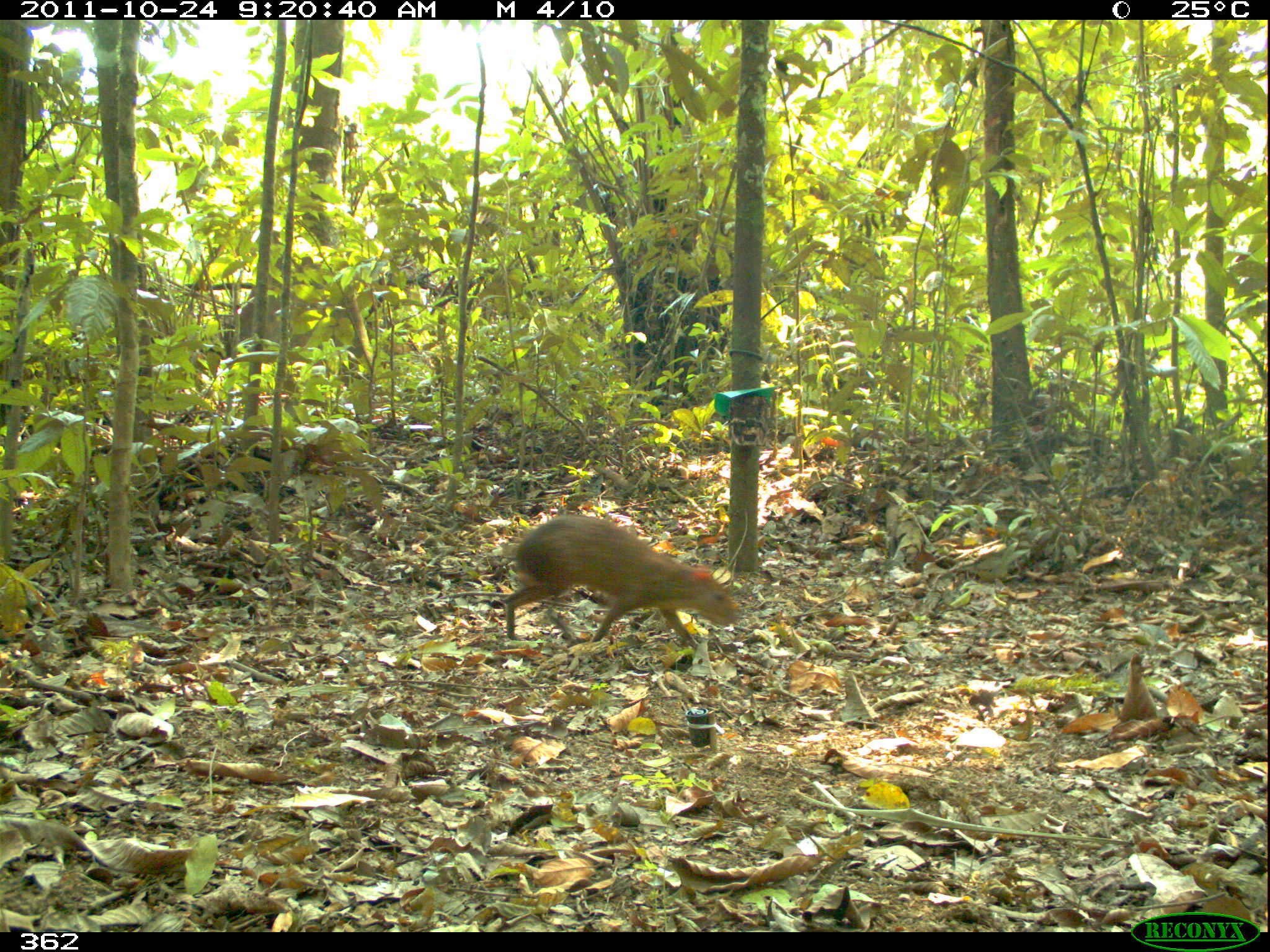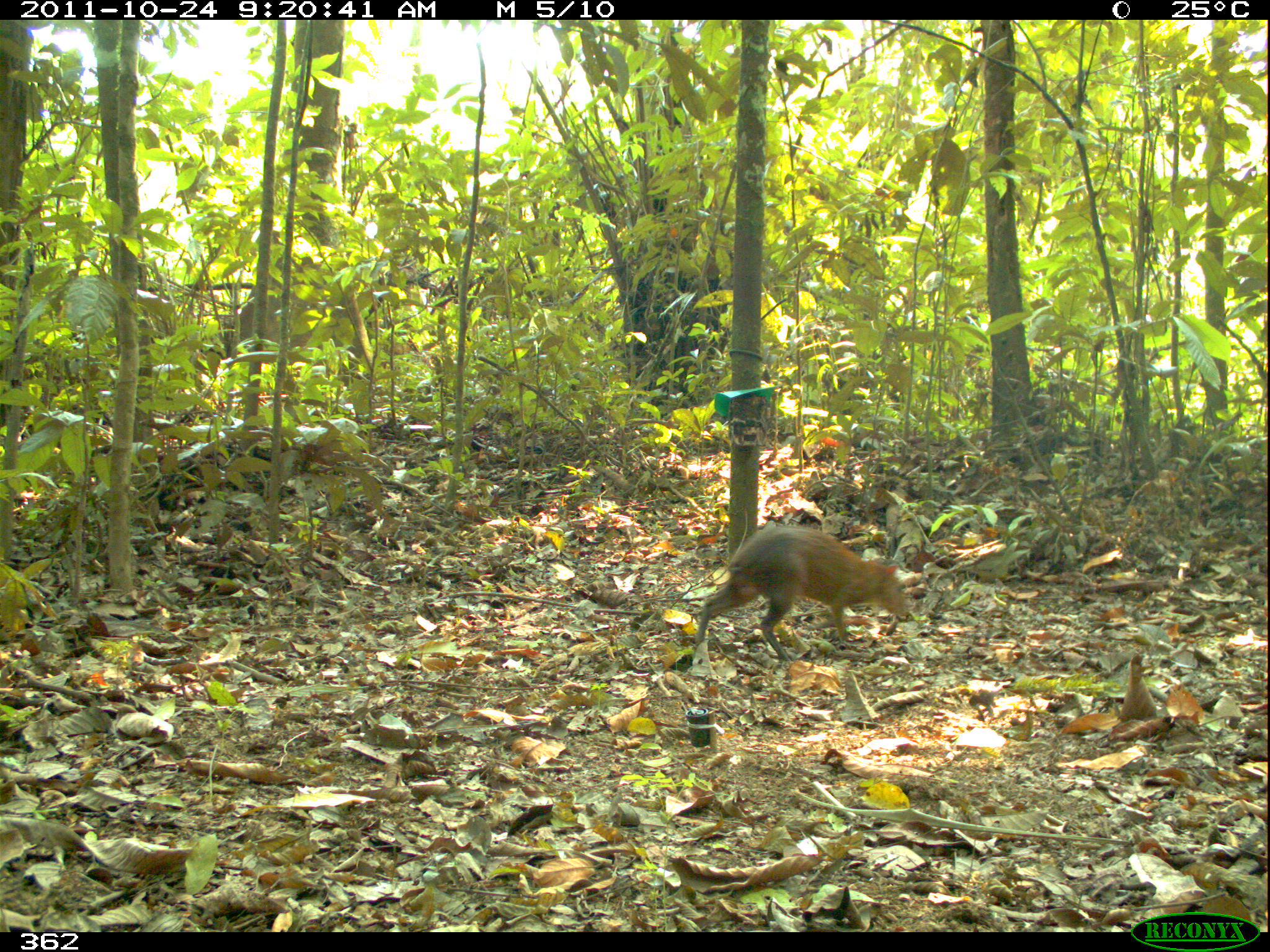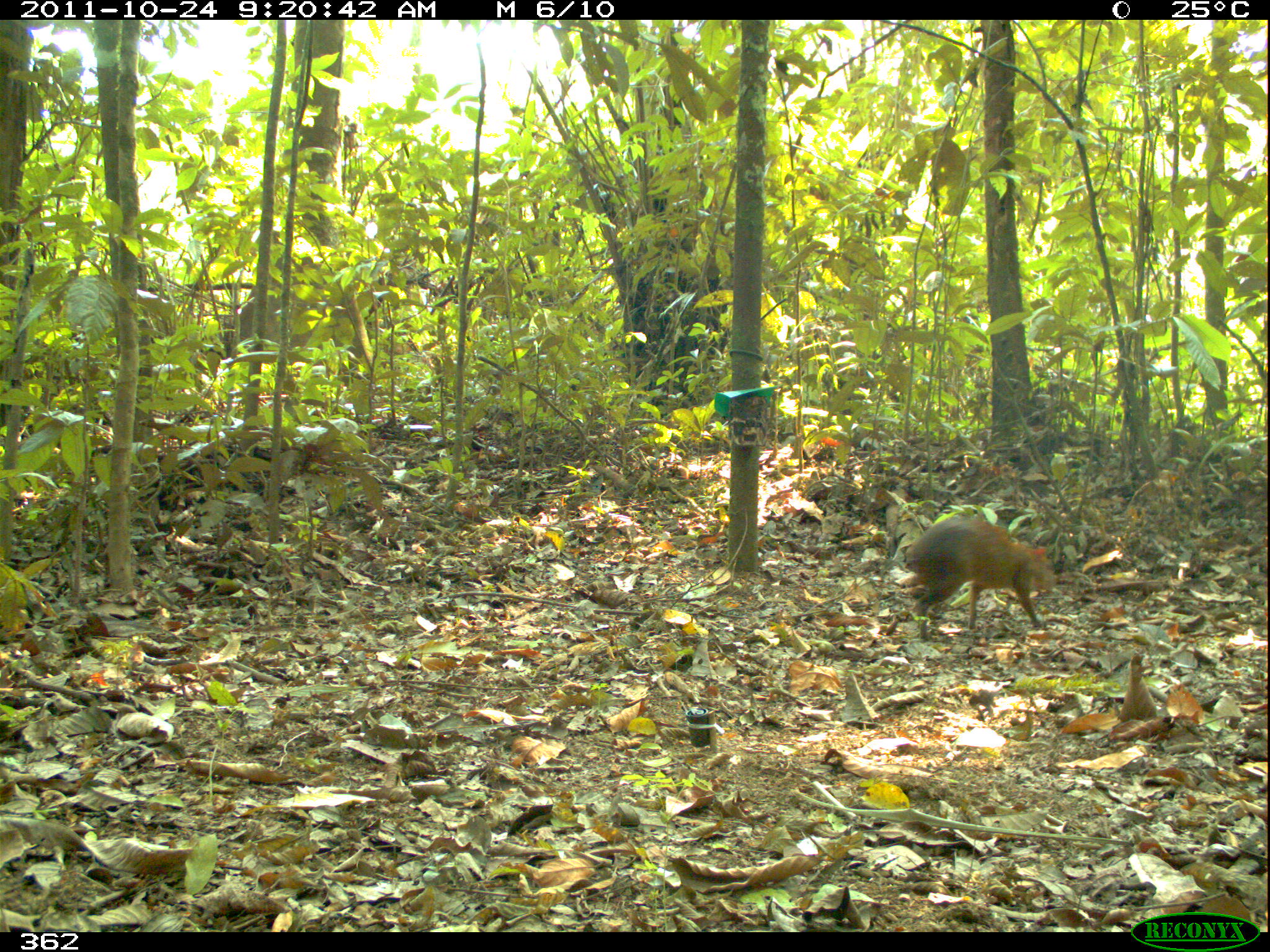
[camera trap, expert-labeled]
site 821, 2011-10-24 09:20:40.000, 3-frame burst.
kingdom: Animalia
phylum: Chordata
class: Mammalia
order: Rodentia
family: Dasyproctidae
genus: Dasyprocta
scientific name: Dasyprocta punctata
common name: central american agouti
Dasyprocta punctata (central american agouti).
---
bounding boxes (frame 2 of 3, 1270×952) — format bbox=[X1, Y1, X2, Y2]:
dasyprocta punctata: bbox=[692, 522, 911, 665]